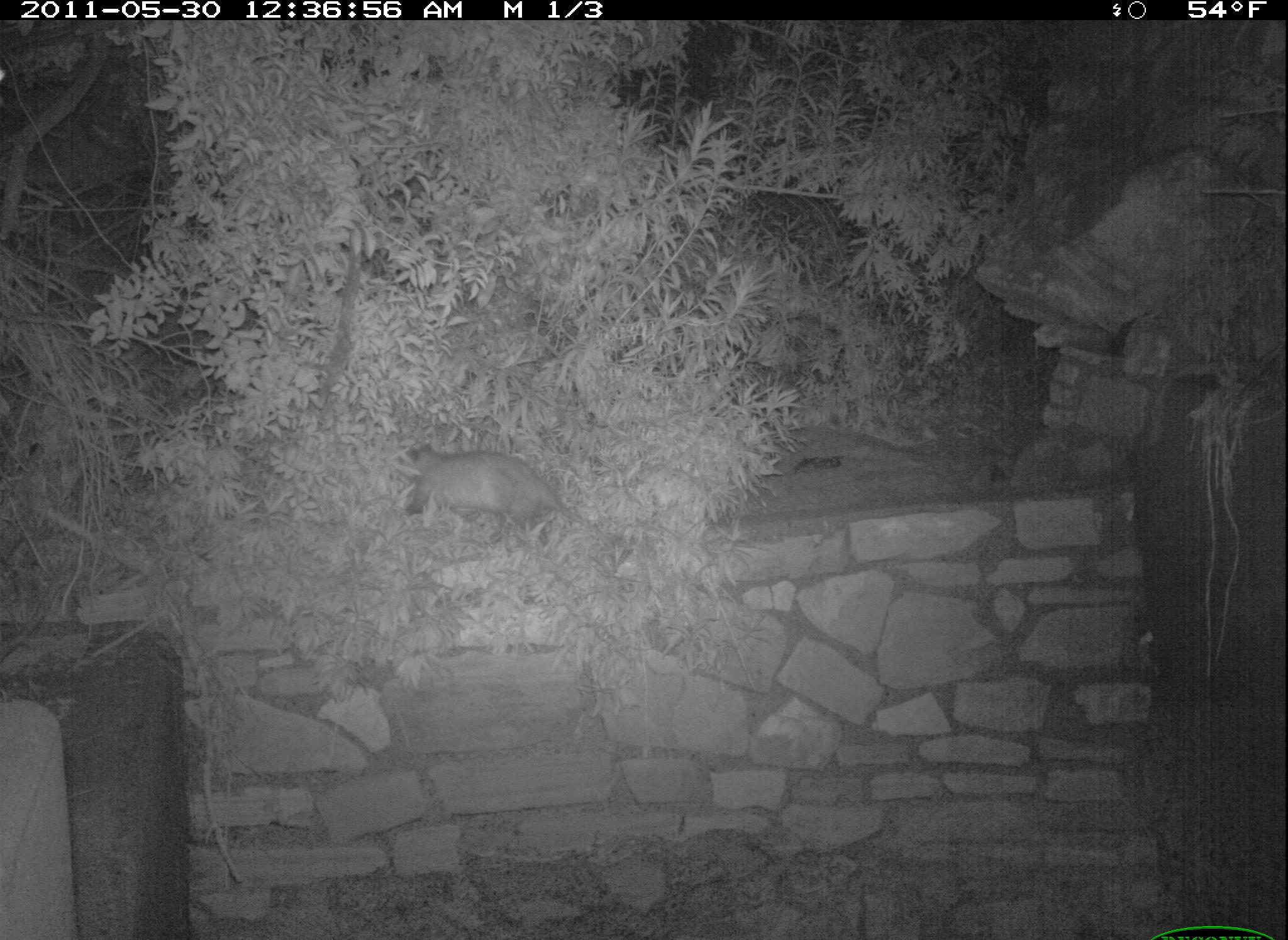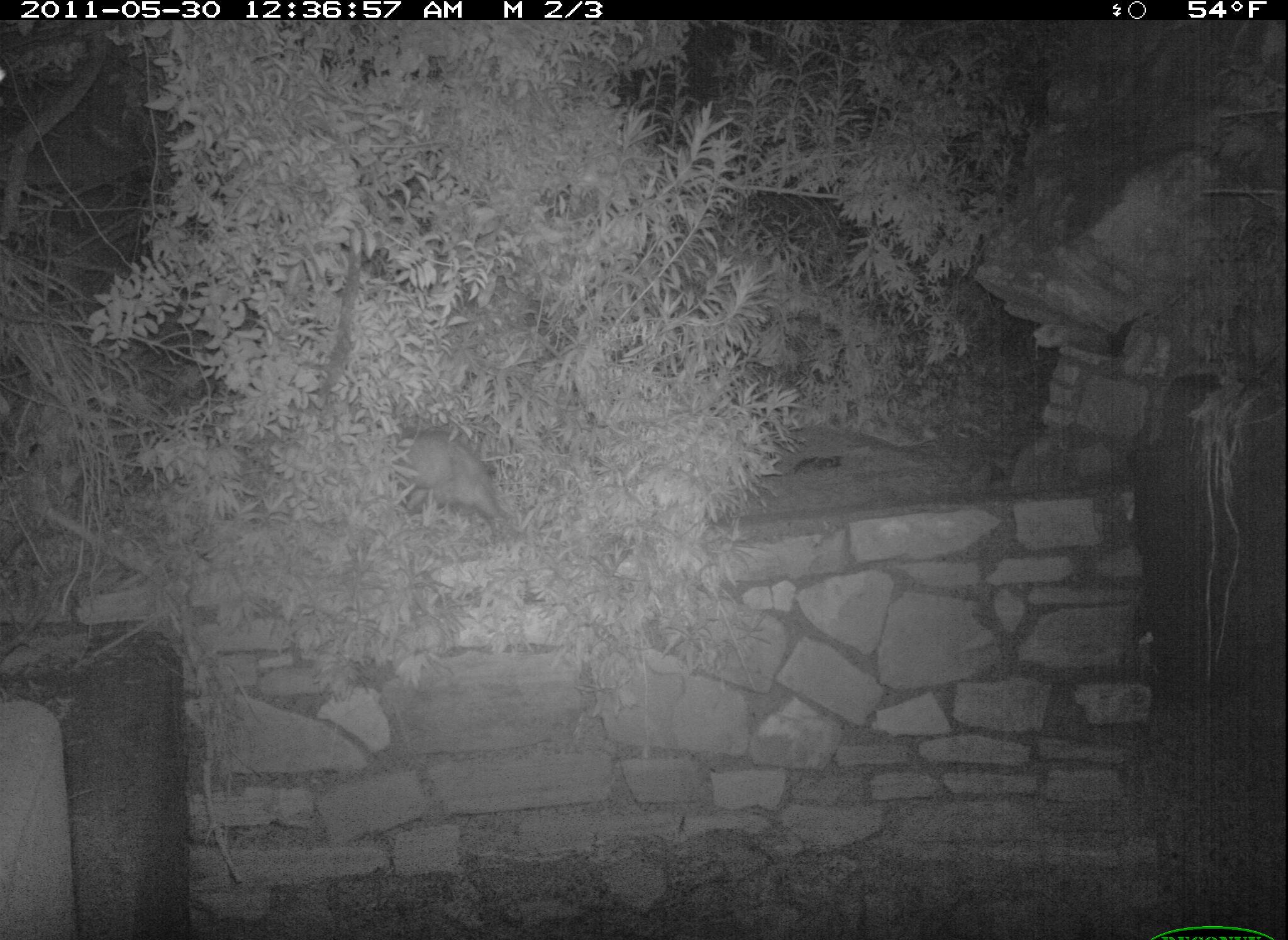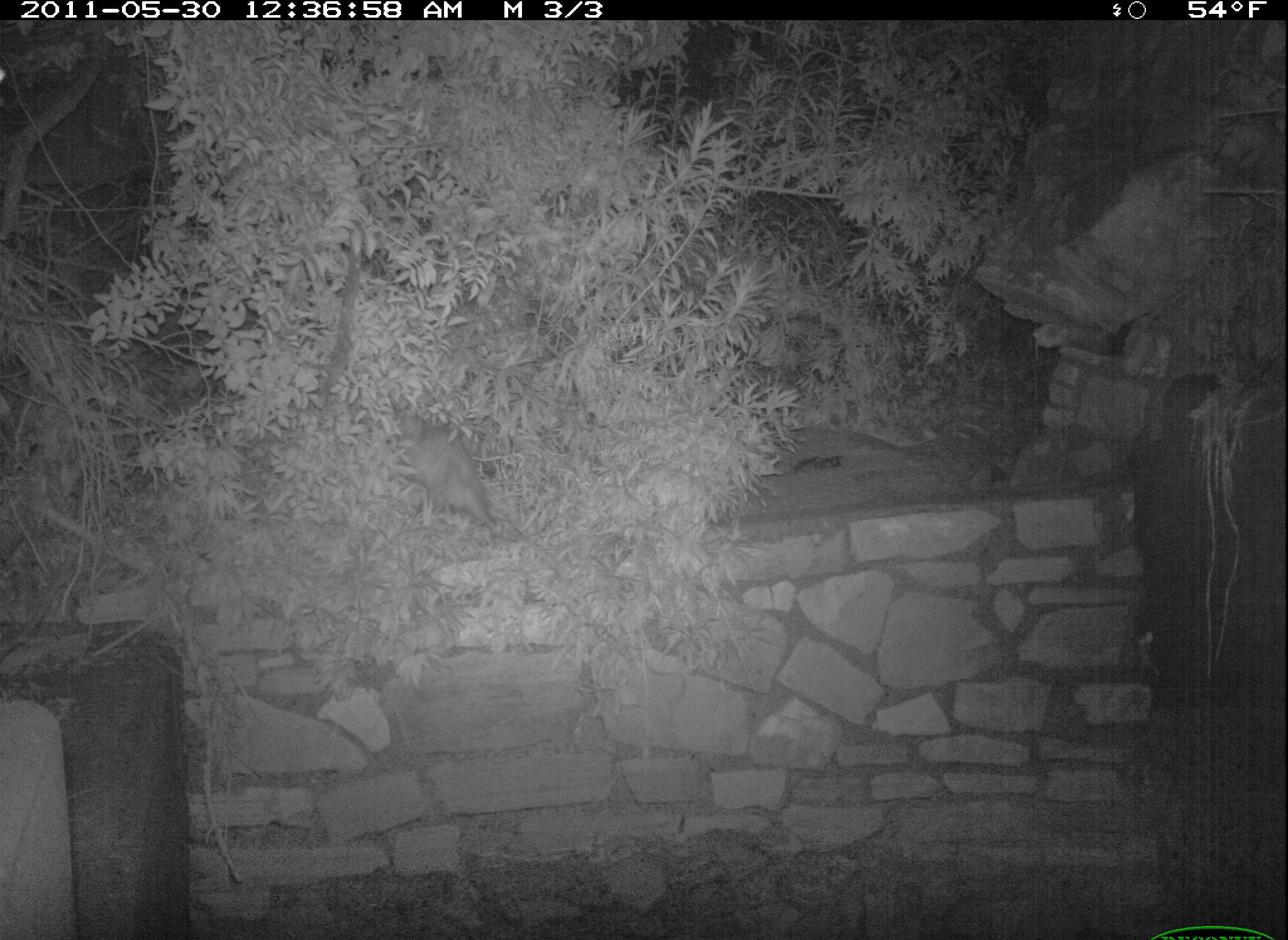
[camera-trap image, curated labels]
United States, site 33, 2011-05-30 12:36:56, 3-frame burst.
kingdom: Animalia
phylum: Chordata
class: Mammalia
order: Didelphimorphia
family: Didelphidae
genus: Didelphis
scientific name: Didelphis virginiana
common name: virginia opossum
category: opossum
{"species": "opossum (virginia opossum) (Didelphis virginiana)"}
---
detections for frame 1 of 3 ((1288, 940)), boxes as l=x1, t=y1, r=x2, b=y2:
opossum: l=393, t=420, r=652, b=575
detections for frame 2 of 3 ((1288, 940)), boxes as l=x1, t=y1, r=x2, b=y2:
opossum: l=365, t=412, r=517, b=546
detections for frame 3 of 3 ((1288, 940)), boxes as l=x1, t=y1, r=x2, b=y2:
opossum: l=377, t=419, r=523, b=552